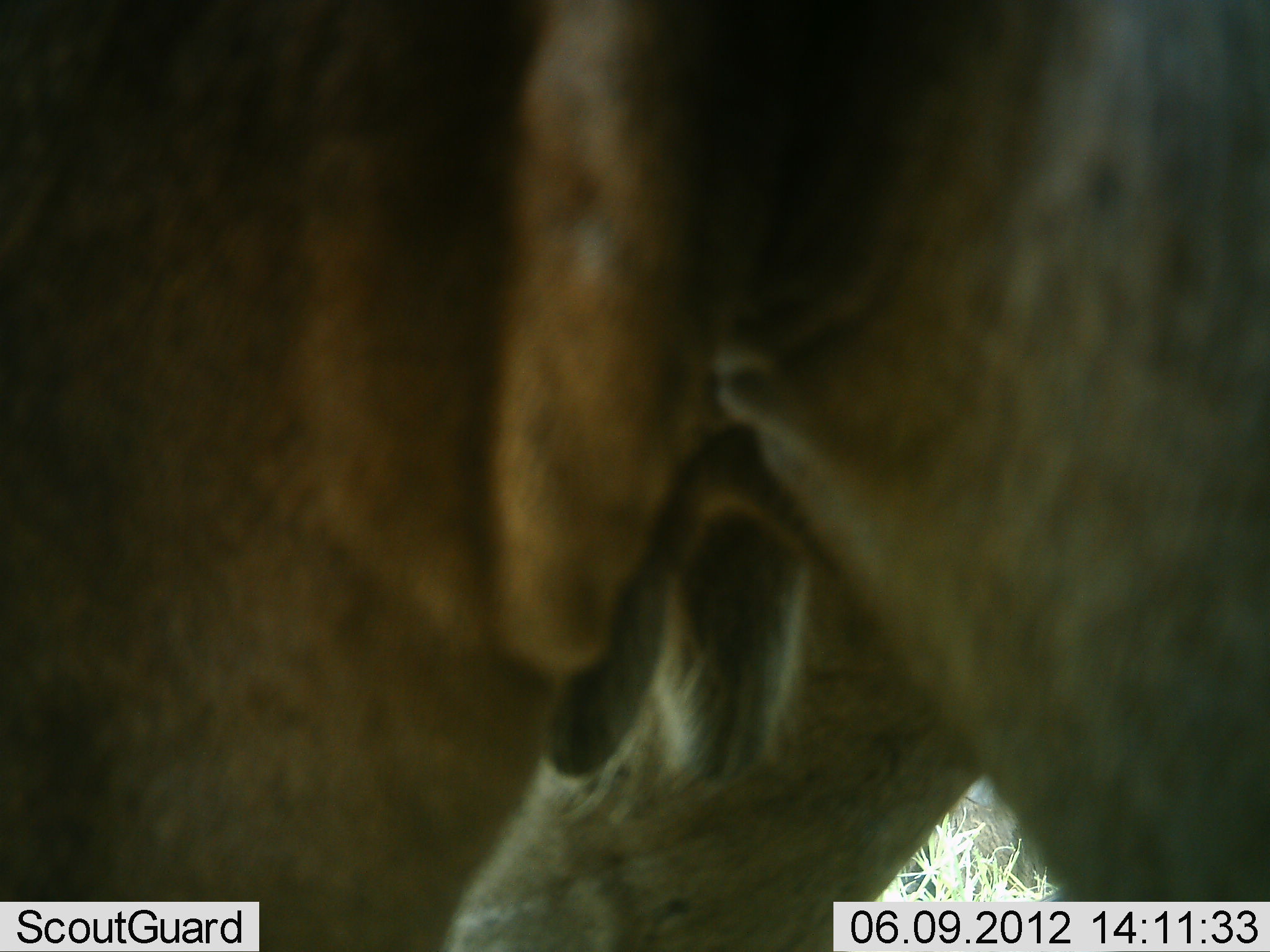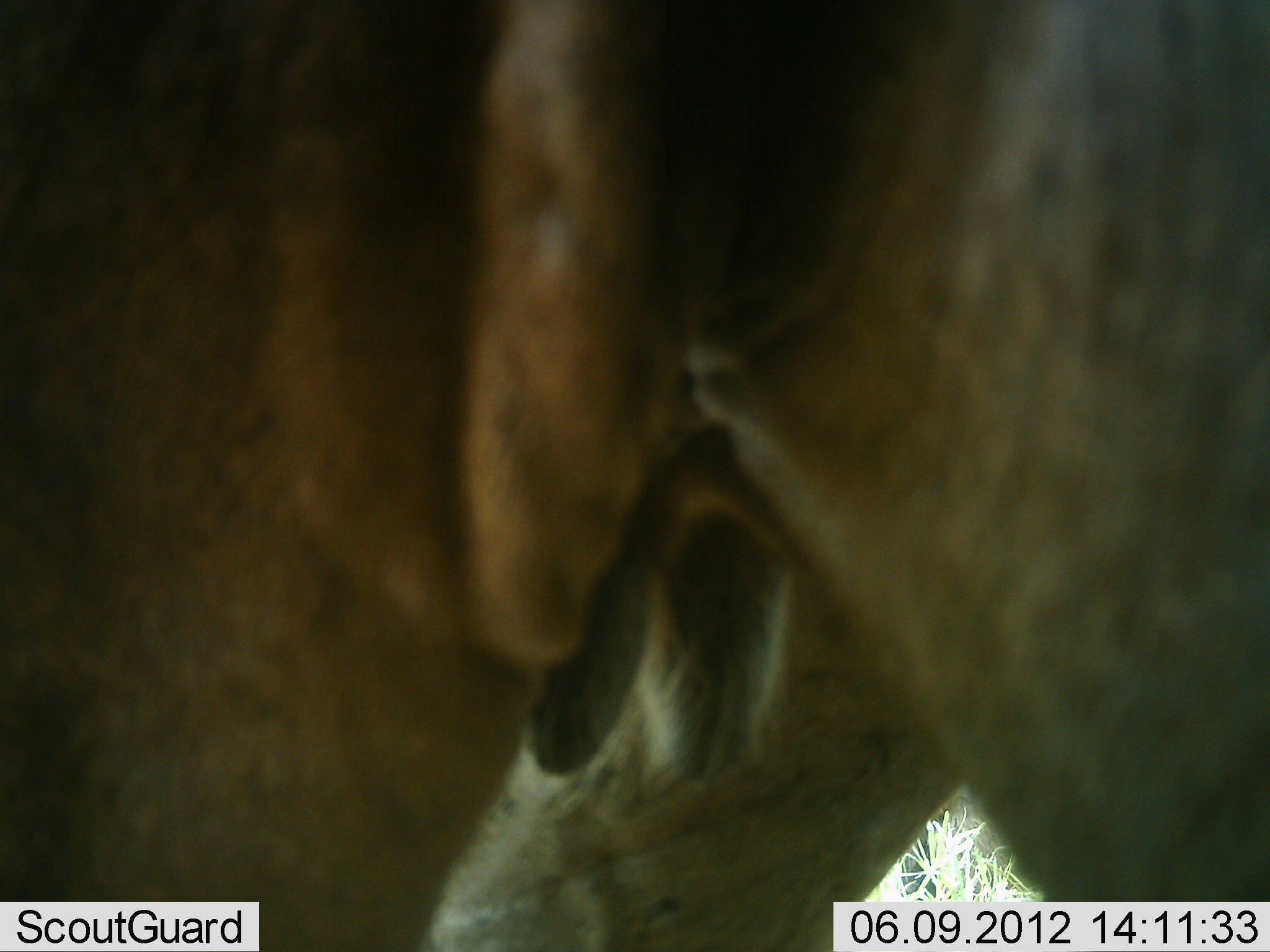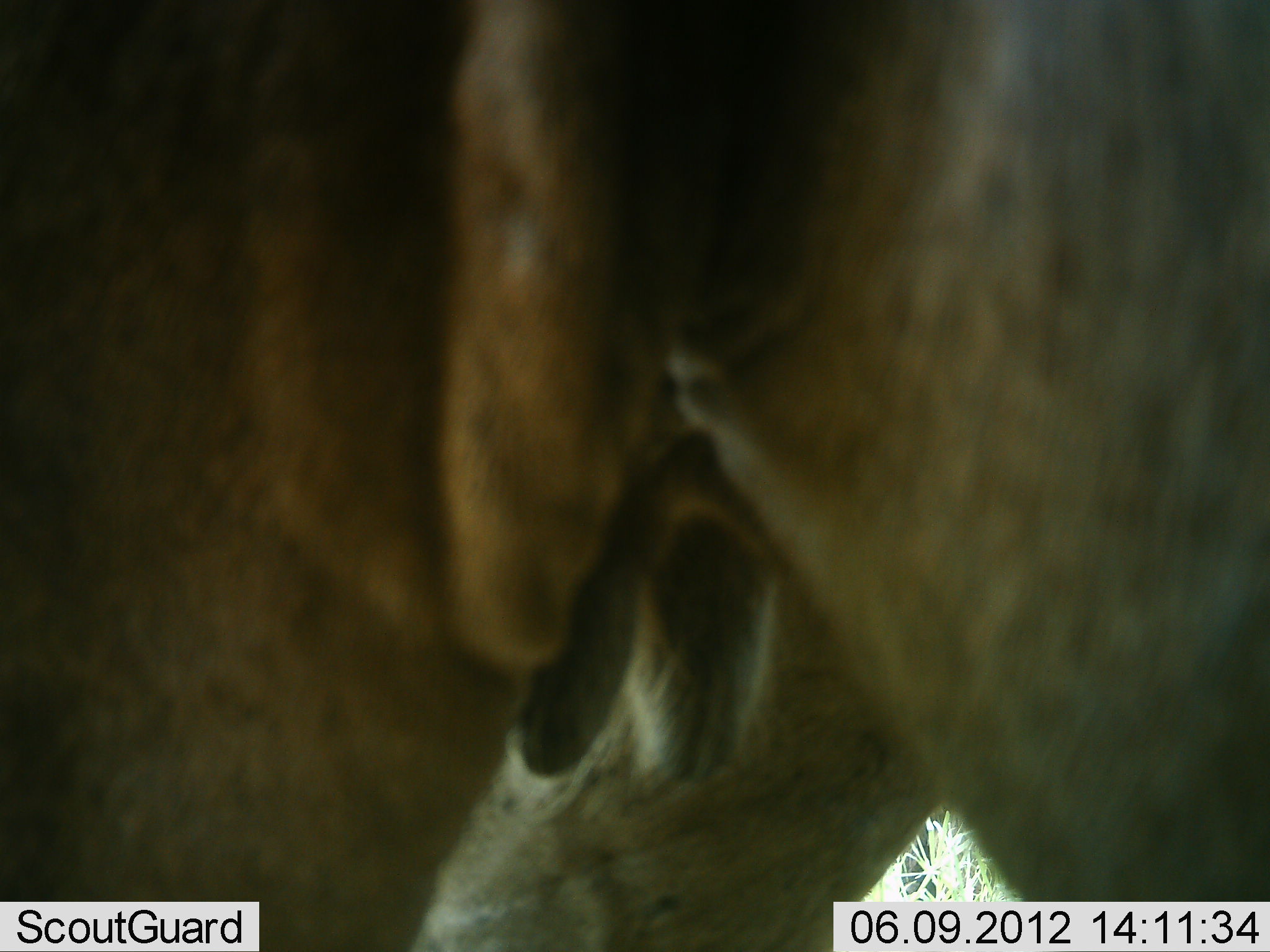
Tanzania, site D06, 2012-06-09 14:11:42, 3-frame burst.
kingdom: Animalia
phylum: Chordata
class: Mammalia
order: Artiodactyla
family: Bovidae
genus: Connochaetes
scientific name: Connochaetes taurinus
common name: blue wildebeest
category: wildebeest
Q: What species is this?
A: Wildebeest (blue wildebeest) (Connochaetes taurinus).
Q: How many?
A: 1.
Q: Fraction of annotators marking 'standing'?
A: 90%.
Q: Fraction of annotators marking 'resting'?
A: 0%.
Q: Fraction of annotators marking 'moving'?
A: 0%.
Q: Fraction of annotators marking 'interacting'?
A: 10%.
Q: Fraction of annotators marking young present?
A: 0%.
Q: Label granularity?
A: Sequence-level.